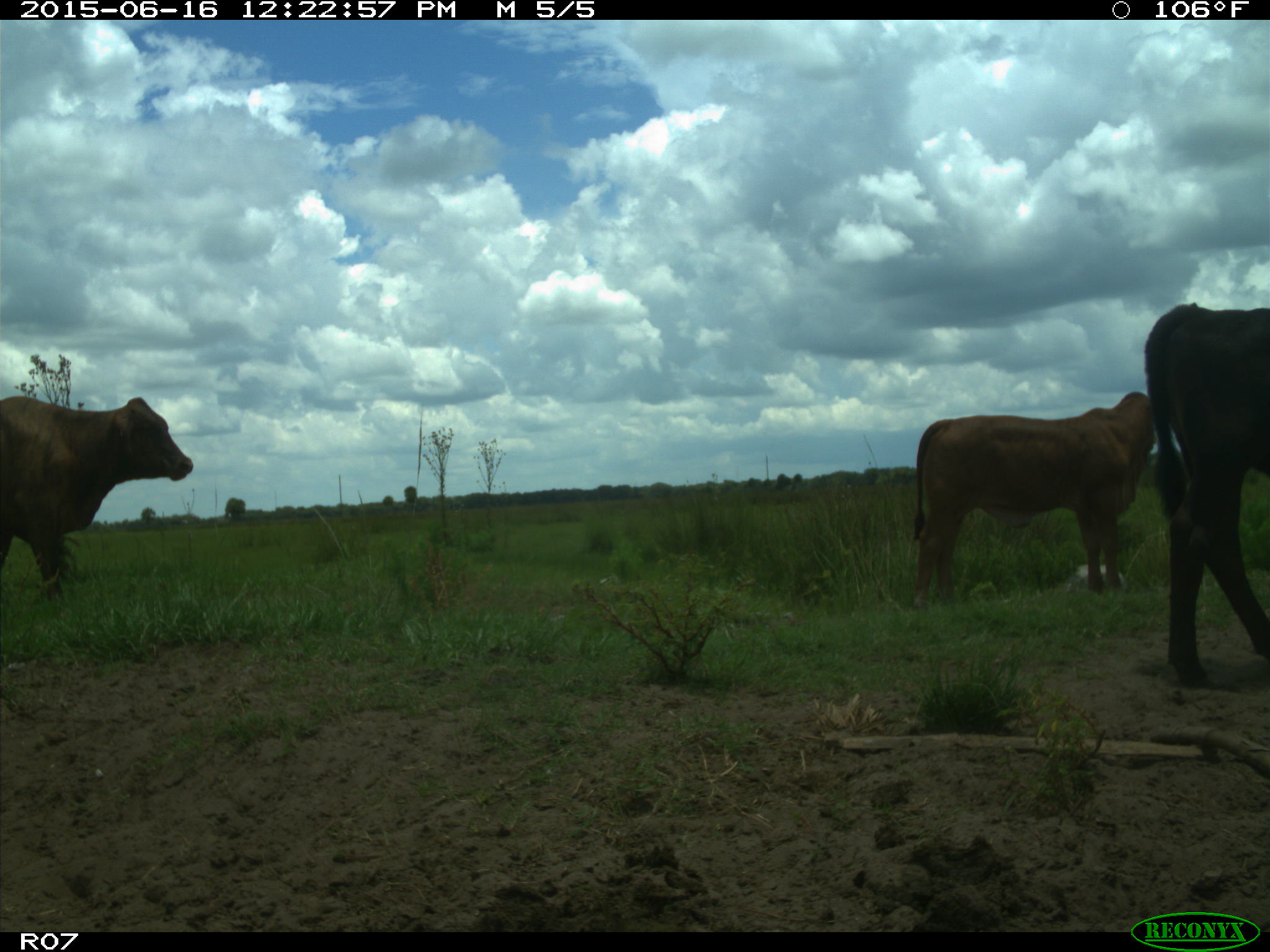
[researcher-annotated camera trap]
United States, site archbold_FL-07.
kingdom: Animalia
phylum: Chordata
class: Mammalia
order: Artiodactyla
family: Bovidae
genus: Bos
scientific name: Bos taurus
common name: domestic cow